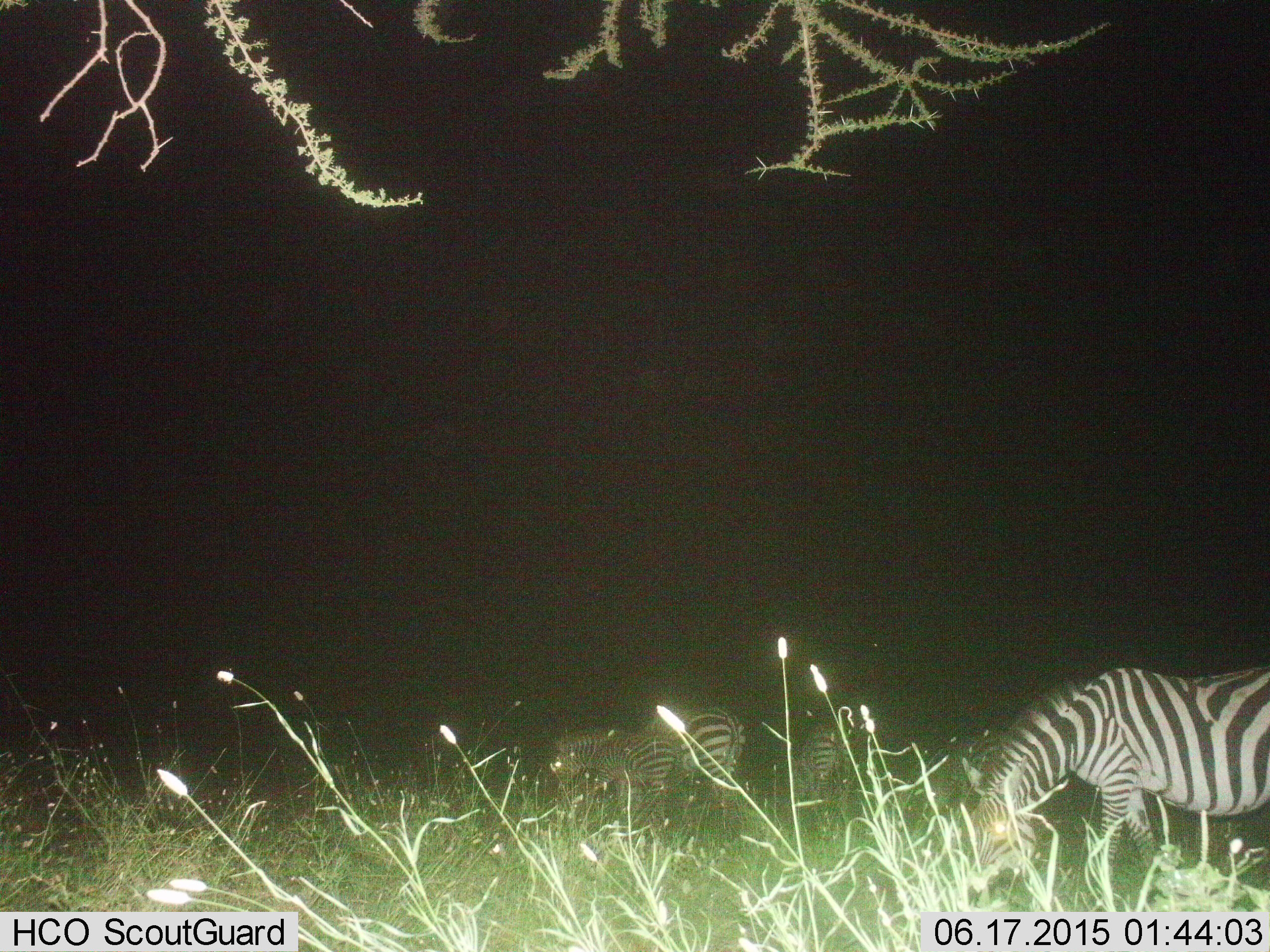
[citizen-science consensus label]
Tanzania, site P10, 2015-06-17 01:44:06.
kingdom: Animalia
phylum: Chordata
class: Mammalia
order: Perissodactyla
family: Equidae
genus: Equus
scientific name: Equus quagga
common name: plains zebra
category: zebra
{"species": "zebra (plains zebra) (Equus quagga)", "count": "4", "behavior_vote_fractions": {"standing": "20%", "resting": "0%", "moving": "0%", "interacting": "0%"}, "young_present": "0%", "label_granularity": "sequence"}